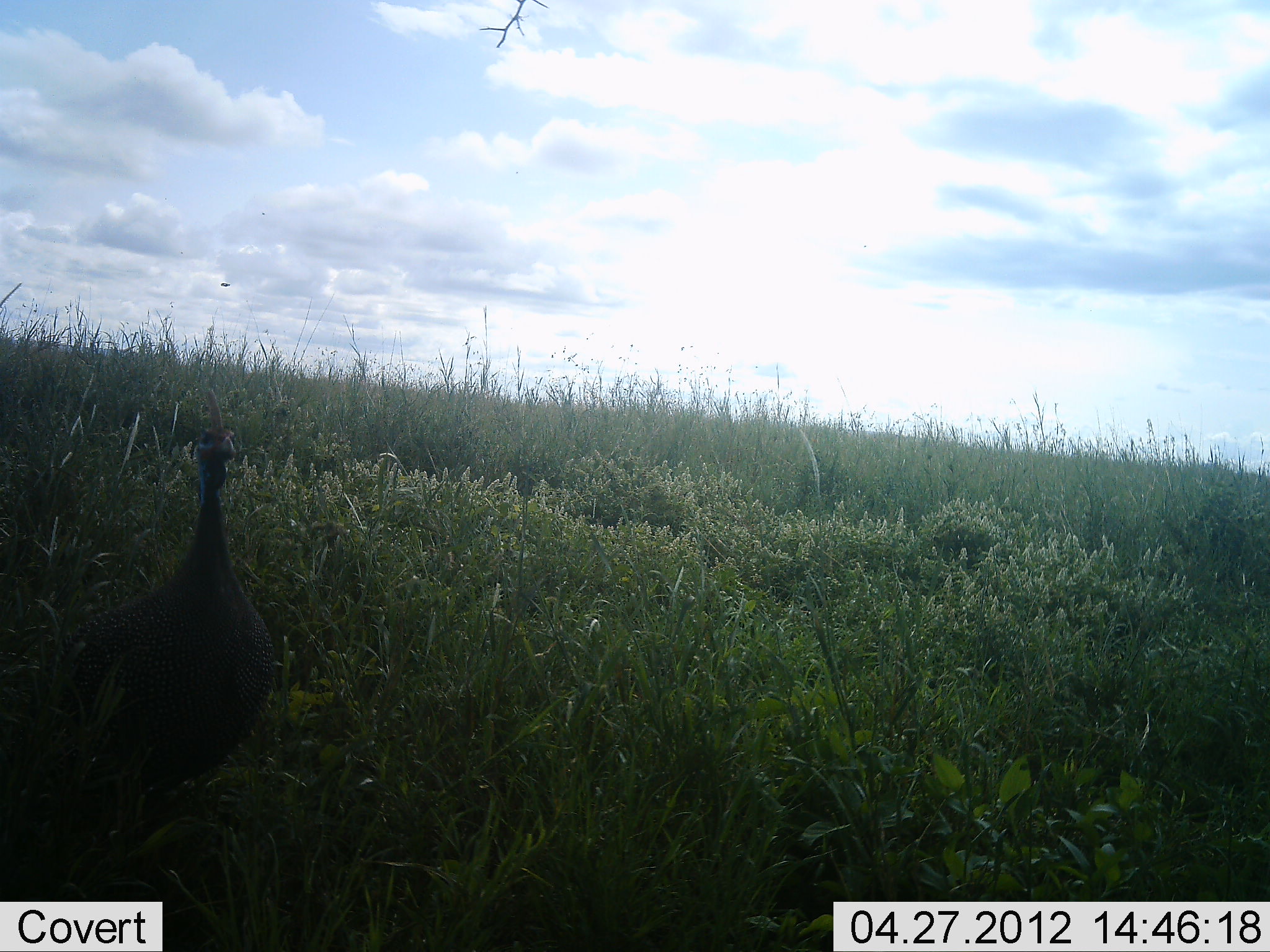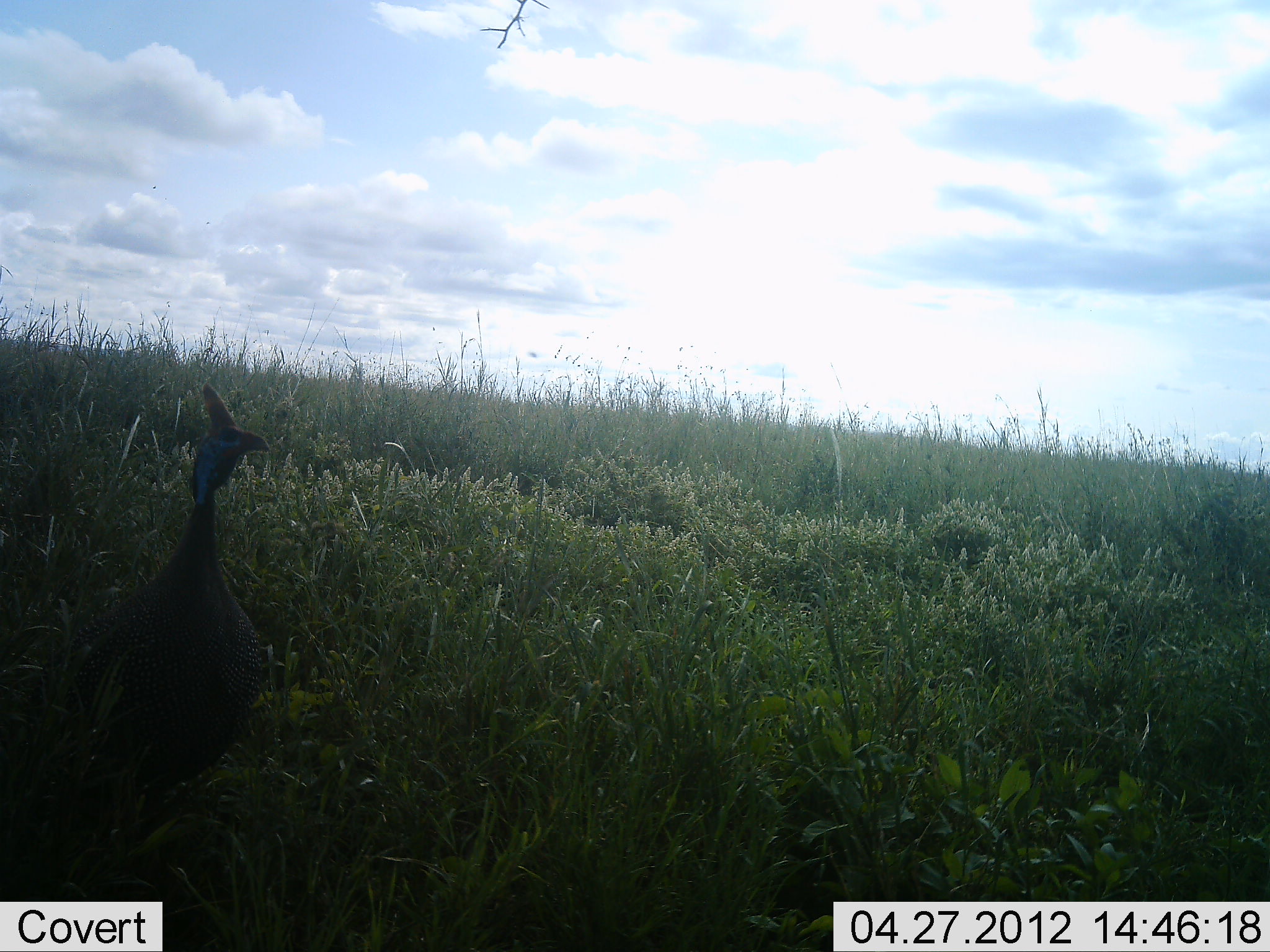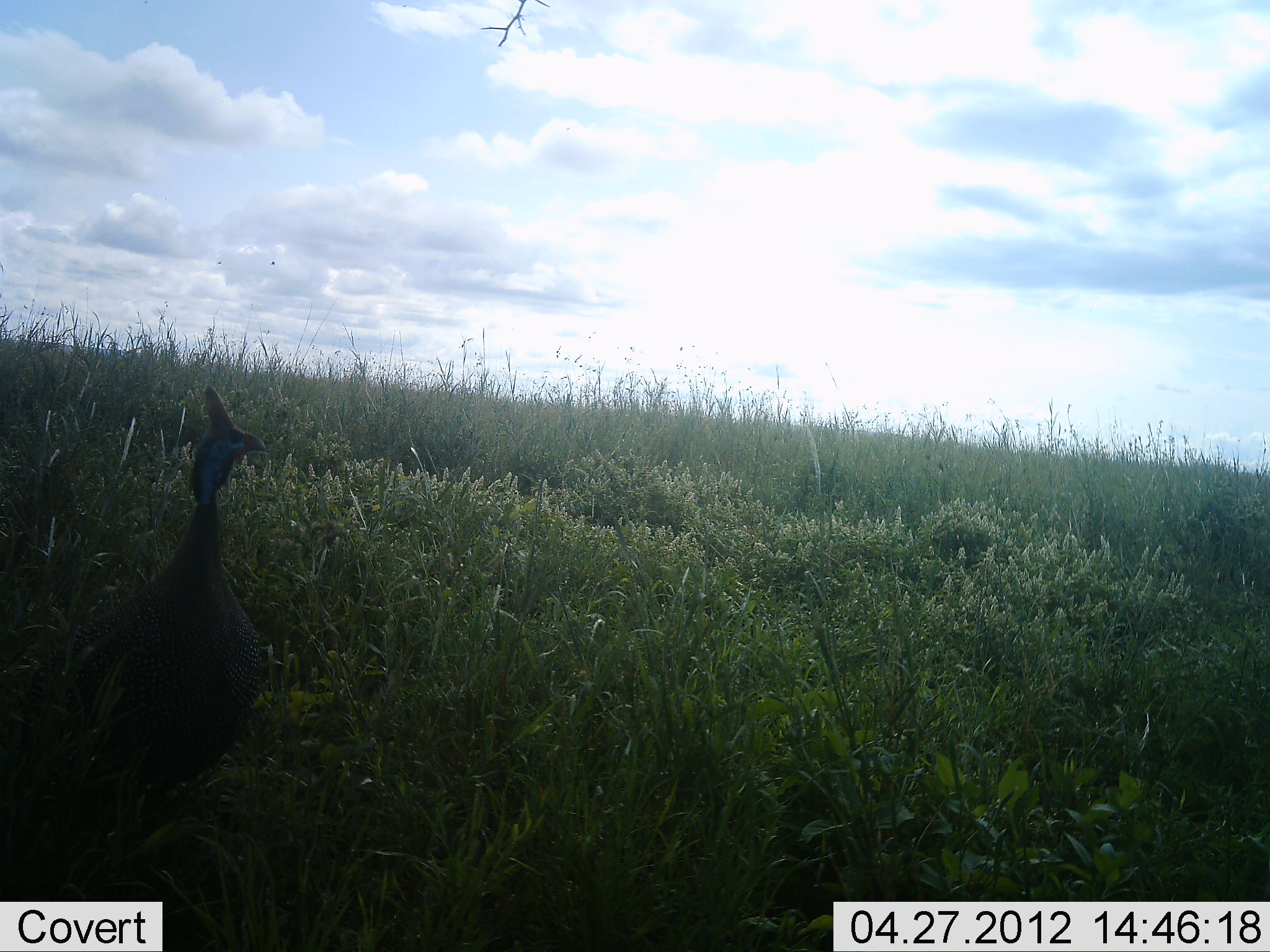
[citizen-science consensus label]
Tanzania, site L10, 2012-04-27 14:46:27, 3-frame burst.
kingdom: Animalia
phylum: Chordata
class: Aves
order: Galliformes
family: Numididae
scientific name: Numididae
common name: guinea fowl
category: guineafowl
Guineafowl (guinea fowl) (Numididae), count 1. Behavior (volunteer vote fractions): standing 93%, resting 0%, moving 7%, interacting 0%. Young present (vote fraction): 0%. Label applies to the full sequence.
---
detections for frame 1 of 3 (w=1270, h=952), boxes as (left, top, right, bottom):
animal: (46, 383, 283, 840)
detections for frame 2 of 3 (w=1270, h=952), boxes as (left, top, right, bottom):
animal: (33, 383, 275, 806)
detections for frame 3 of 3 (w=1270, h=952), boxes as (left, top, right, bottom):
animal: (50, 384, 272, 796)